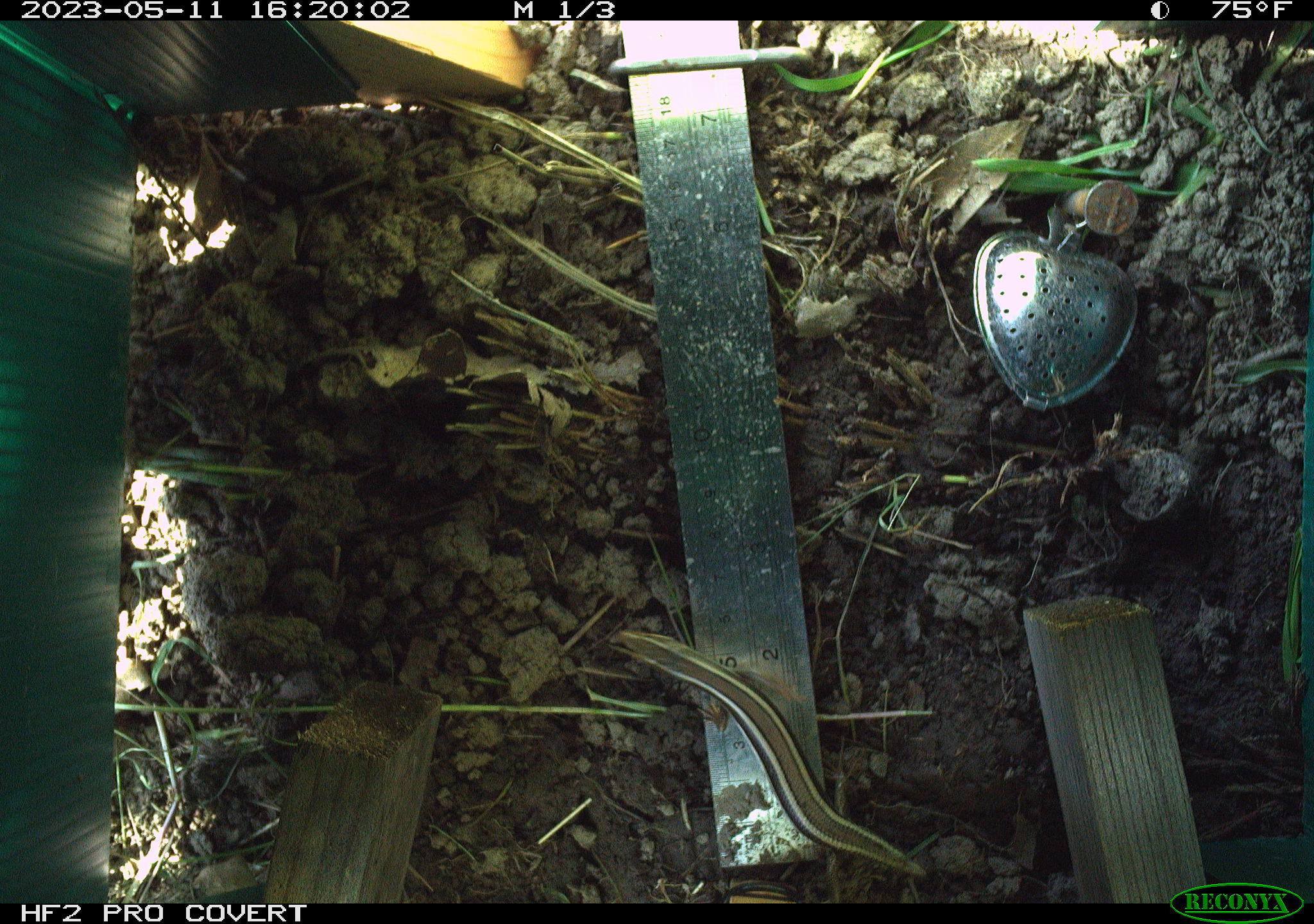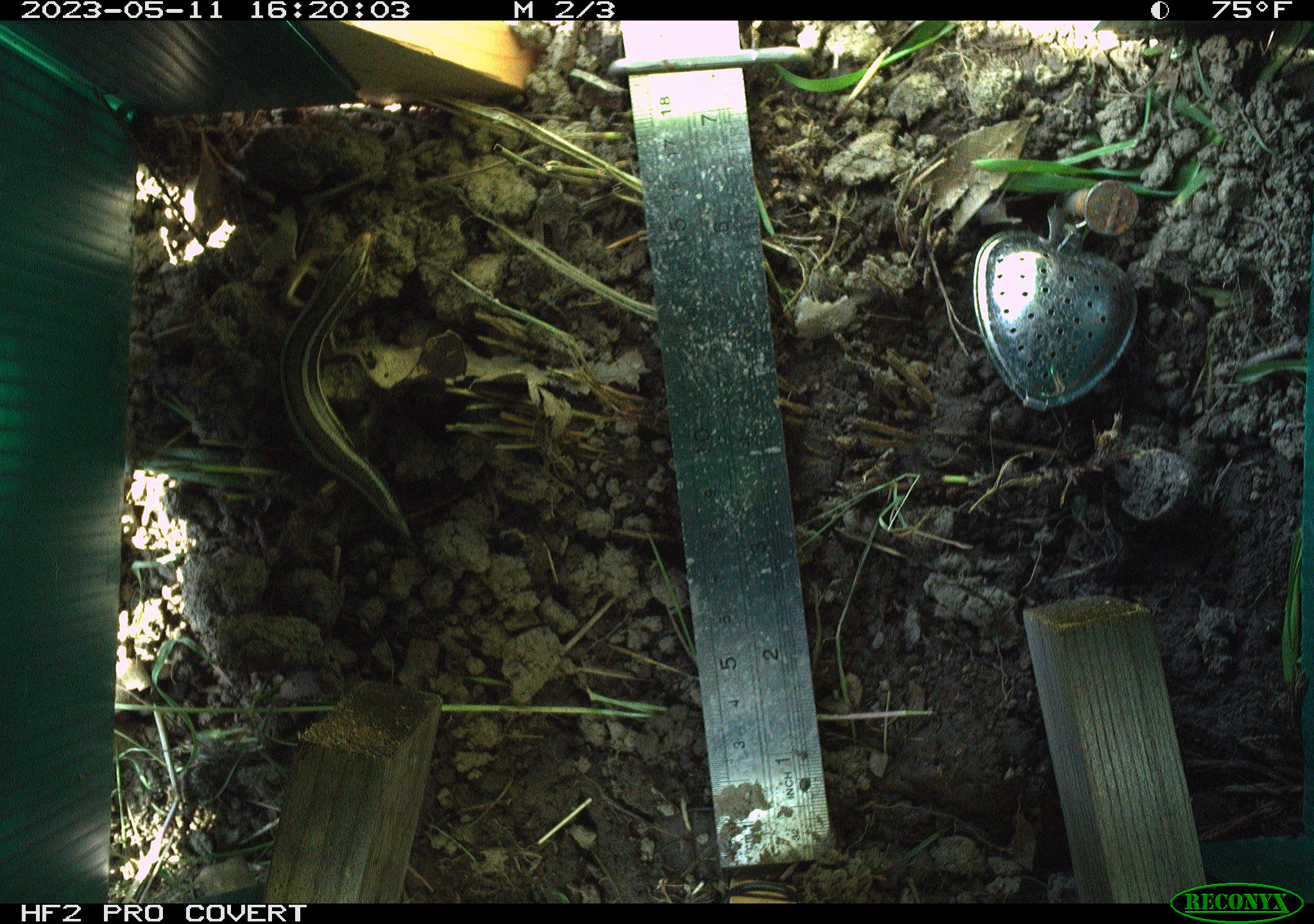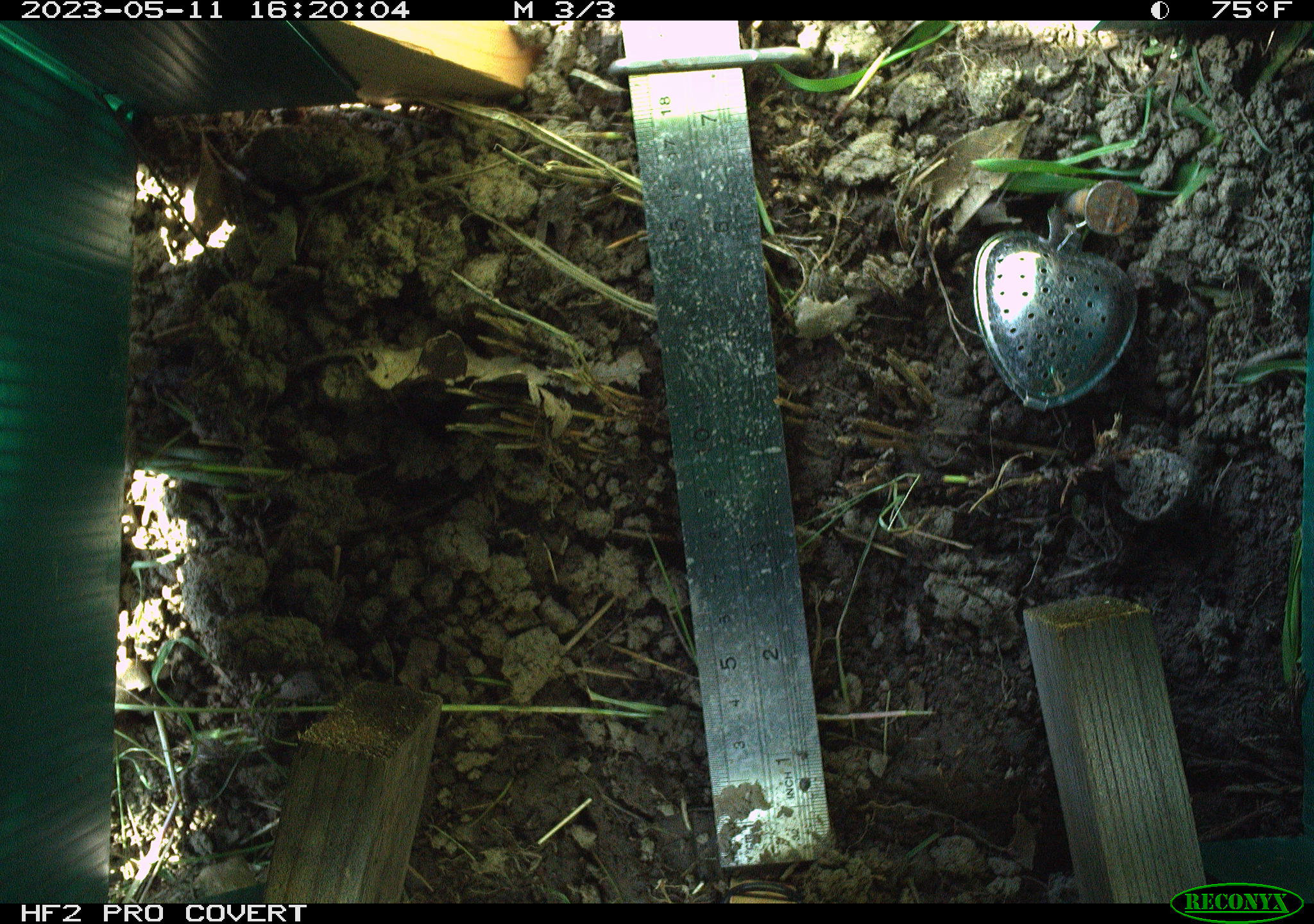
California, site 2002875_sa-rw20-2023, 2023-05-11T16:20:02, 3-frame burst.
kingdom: Animalia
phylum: Chordata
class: Reptilia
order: Squamata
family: Scincidae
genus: Plestiodon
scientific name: Plestiodon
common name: blue-tailed skinks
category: plestiodon species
Plestiodon species (blue-tailed skinks) (Plestiodon).